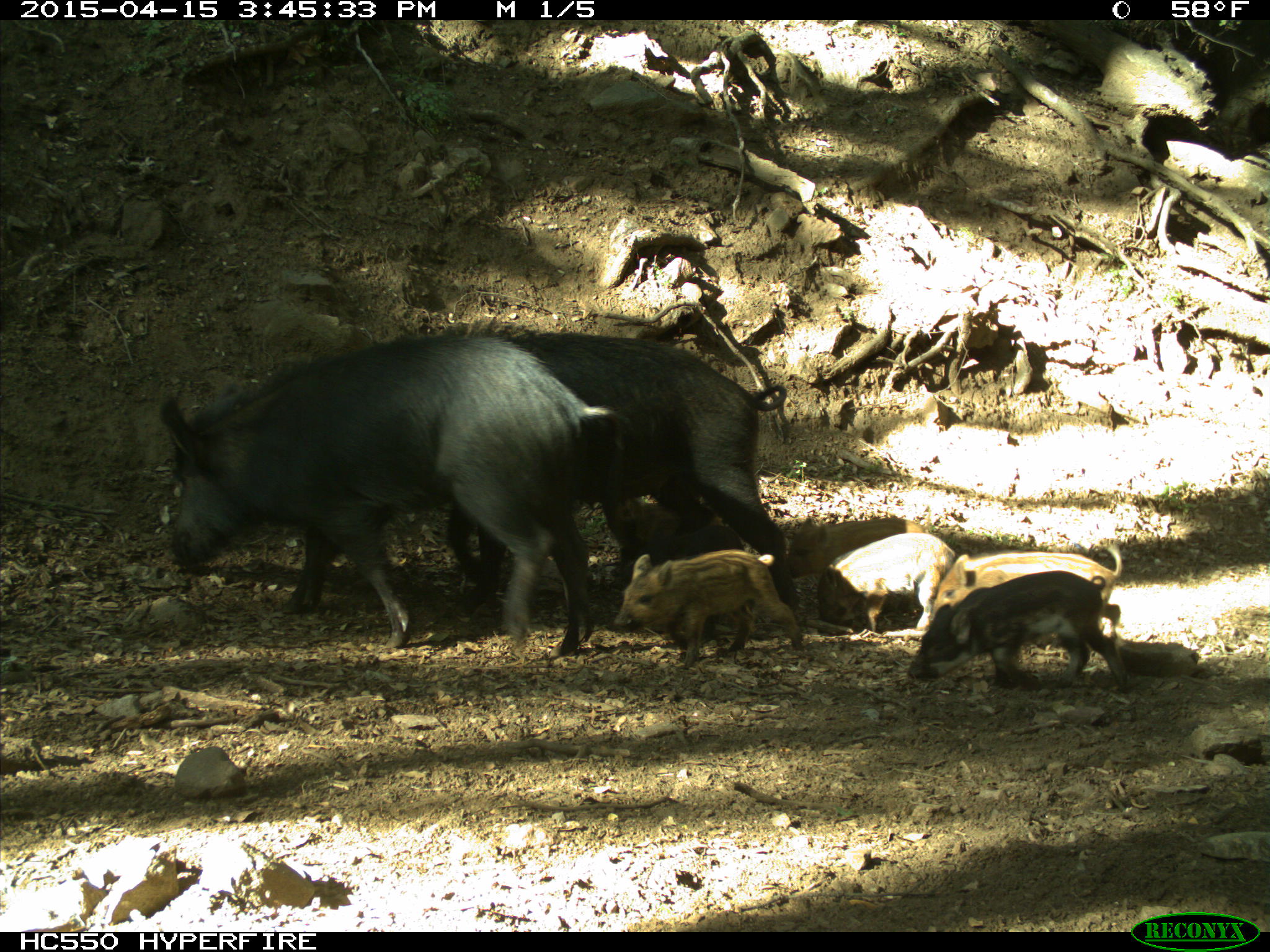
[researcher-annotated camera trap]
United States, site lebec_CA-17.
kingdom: Animalia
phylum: Chordata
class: Mammalia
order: Artiodactyla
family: Suidae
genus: Sus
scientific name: Sus scrofa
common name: wild boar